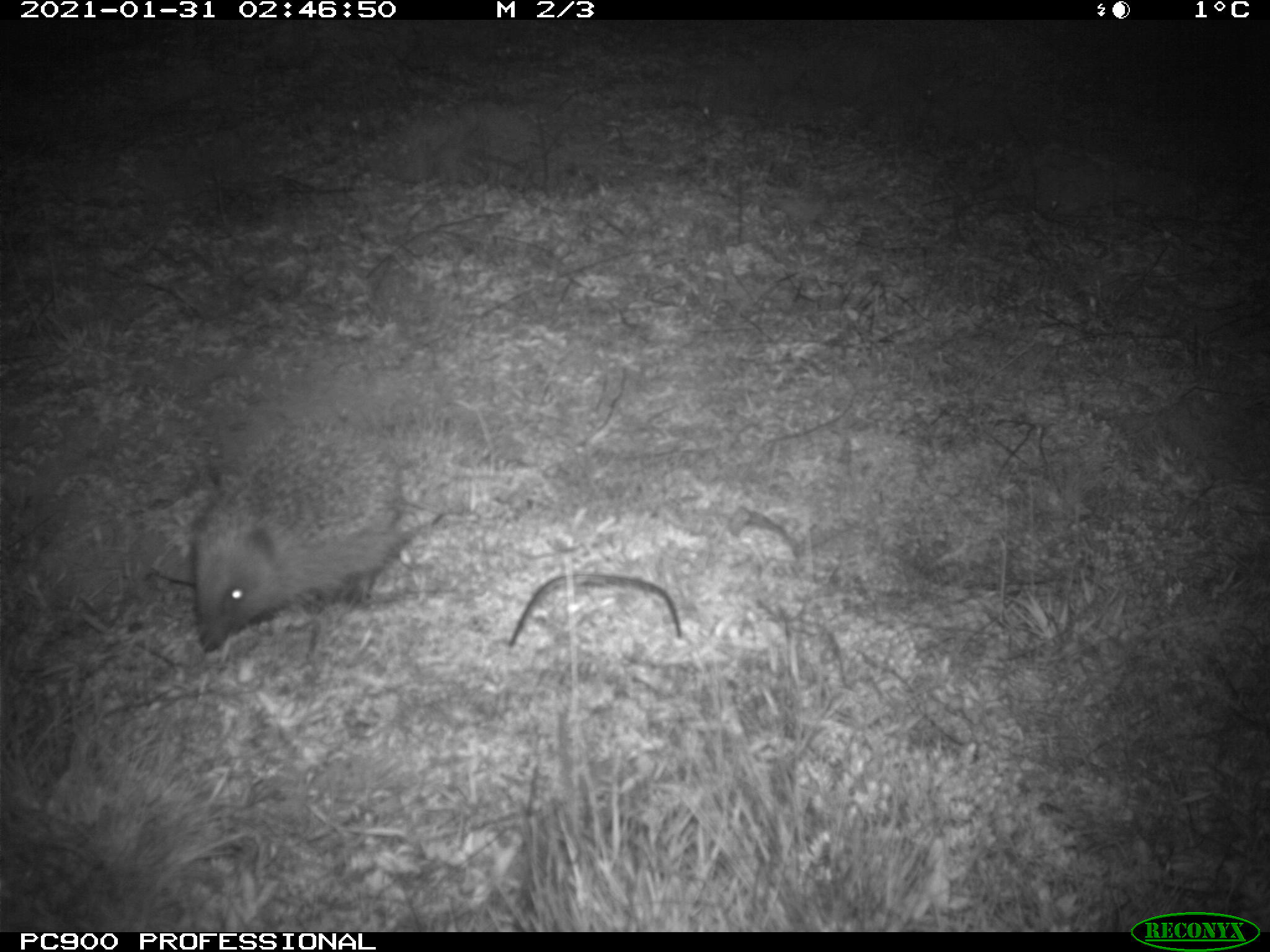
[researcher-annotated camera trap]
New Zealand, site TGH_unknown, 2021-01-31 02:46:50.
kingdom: Animalia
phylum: Chordata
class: Mammalia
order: Eulipotyphla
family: Erinaceidae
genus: Erinaceus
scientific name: Erinaceus europaeus europaeus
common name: european hedgehog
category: hedgehog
Hedgehog (european hedgehog) (Erinaceus europaeus europaeus).